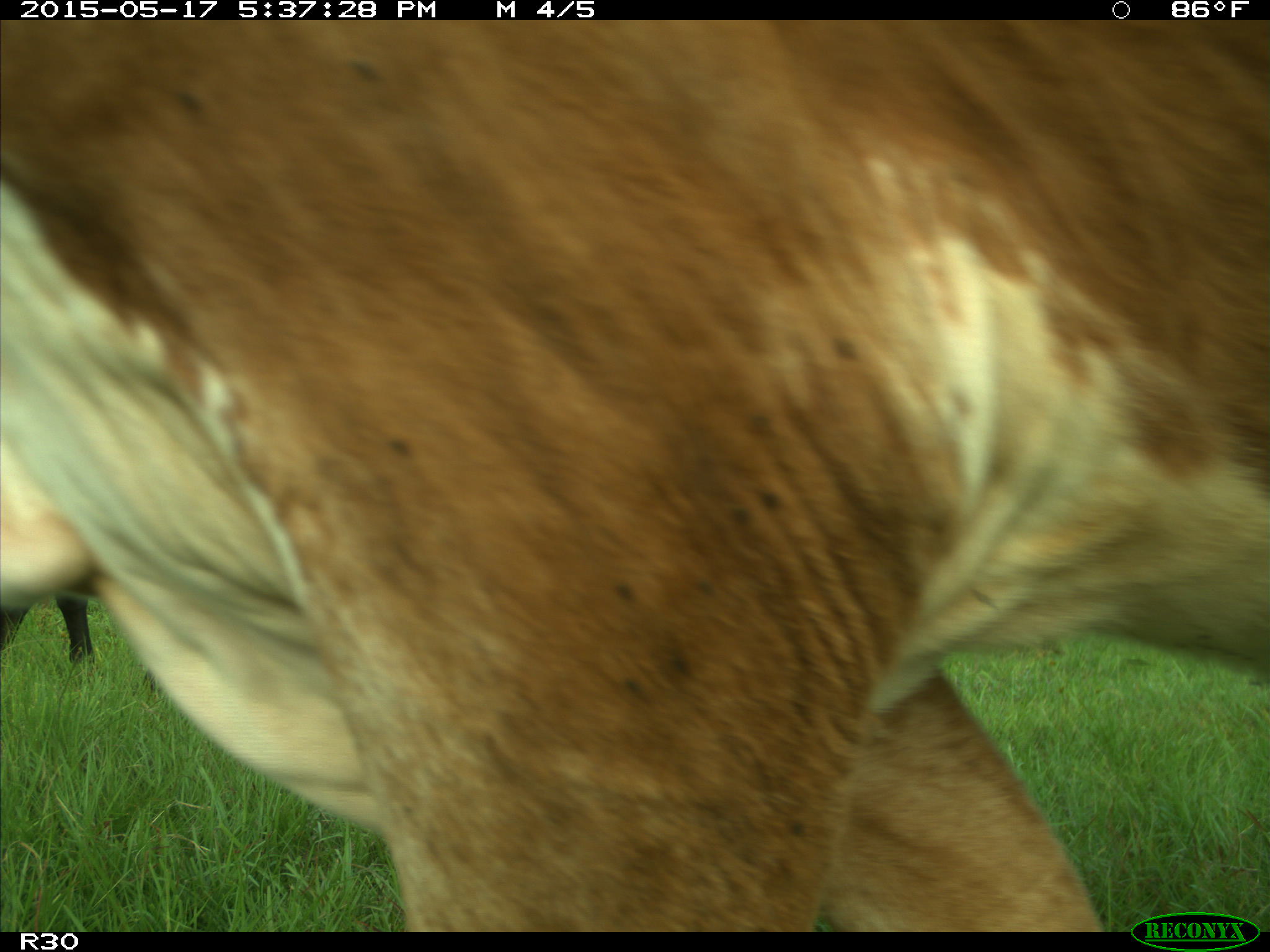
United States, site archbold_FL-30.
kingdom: Animalia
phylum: Chordata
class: Mammalia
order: Artiodactyla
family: Bovidae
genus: Bos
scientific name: Bos taurus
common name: domestic cow